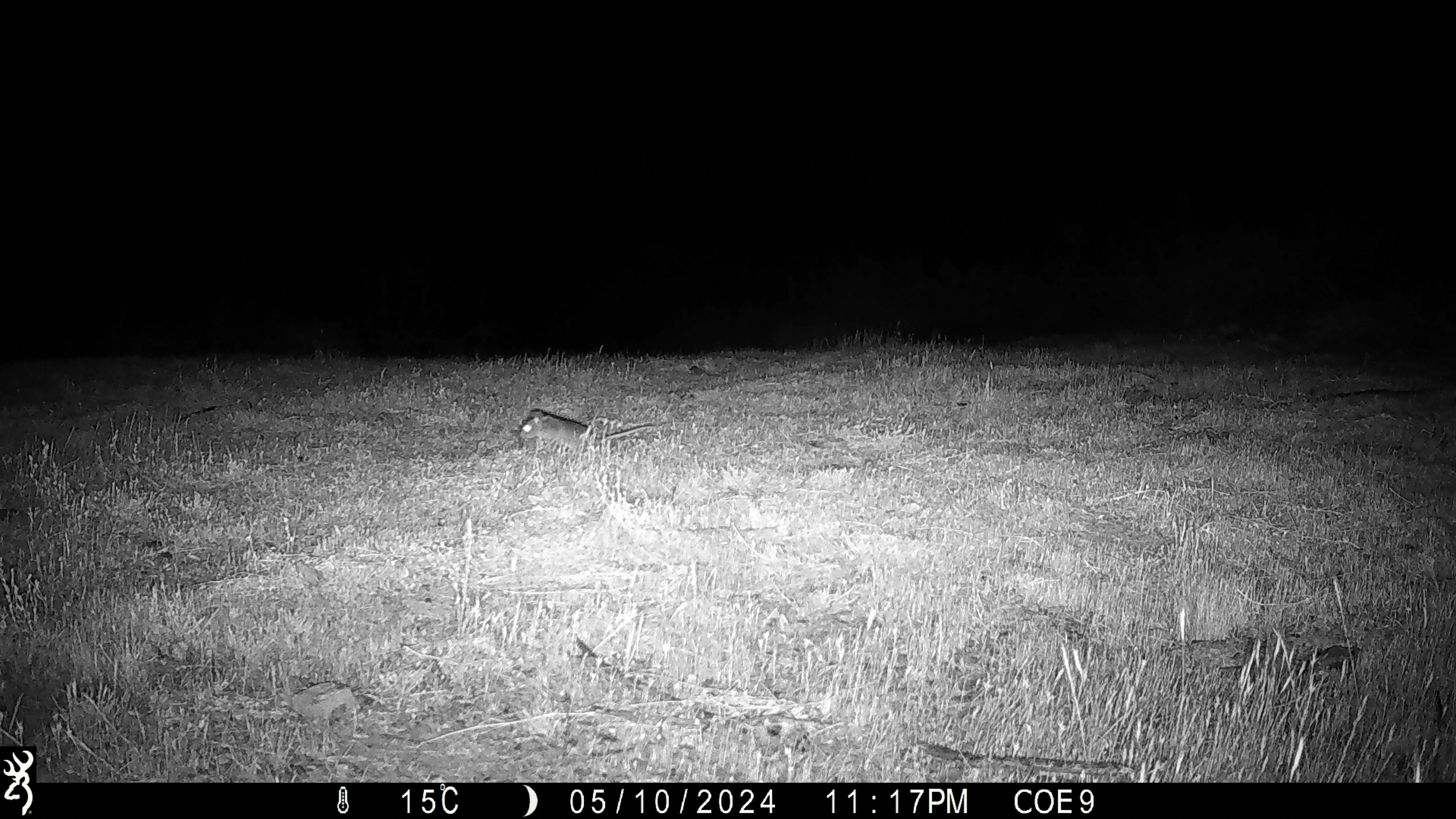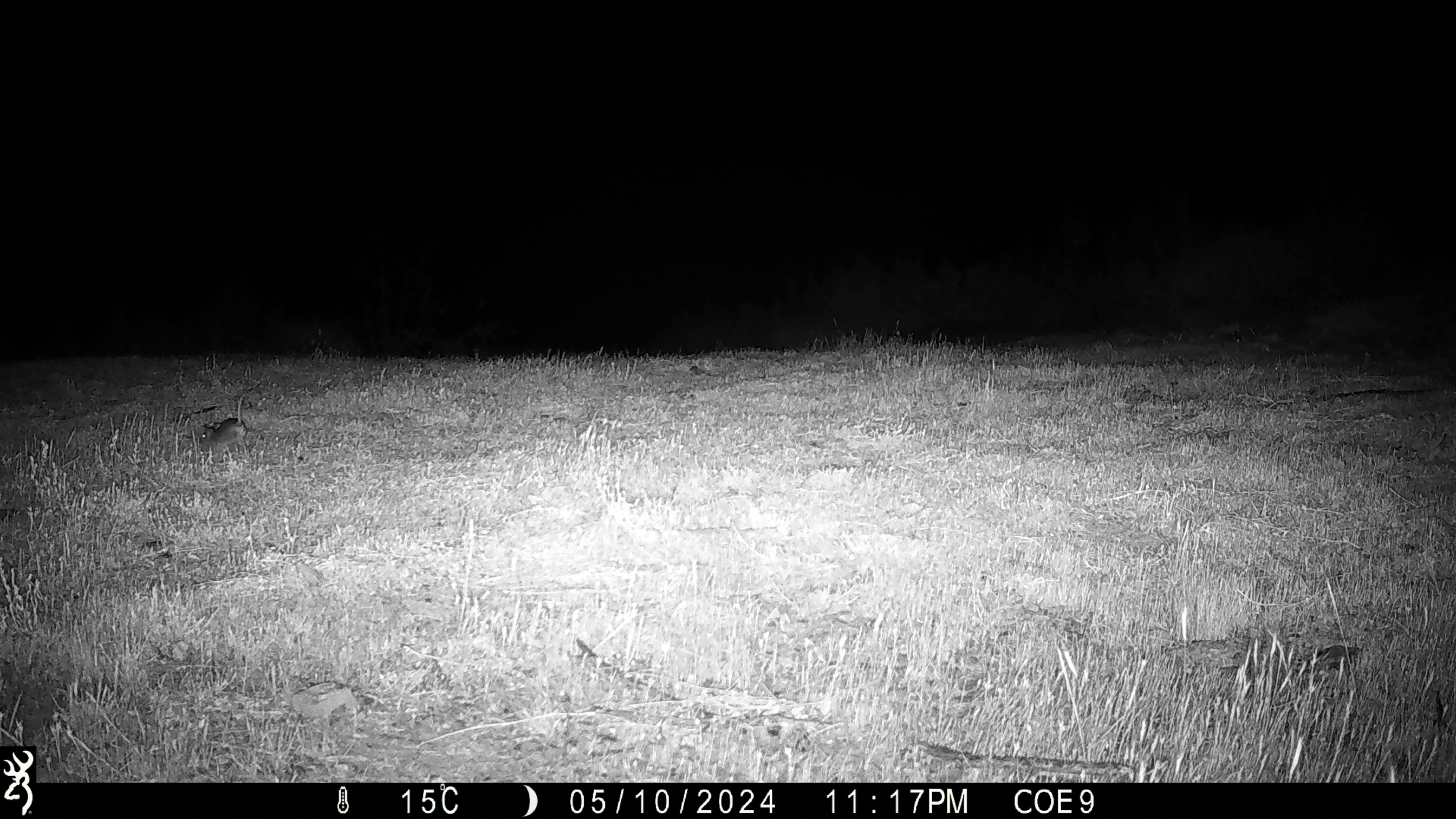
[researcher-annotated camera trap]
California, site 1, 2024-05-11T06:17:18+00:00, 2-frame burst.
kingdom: Animalia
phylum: Chordata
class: Mammalia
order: Rodentia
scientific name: Rodentia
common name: mouse or rat